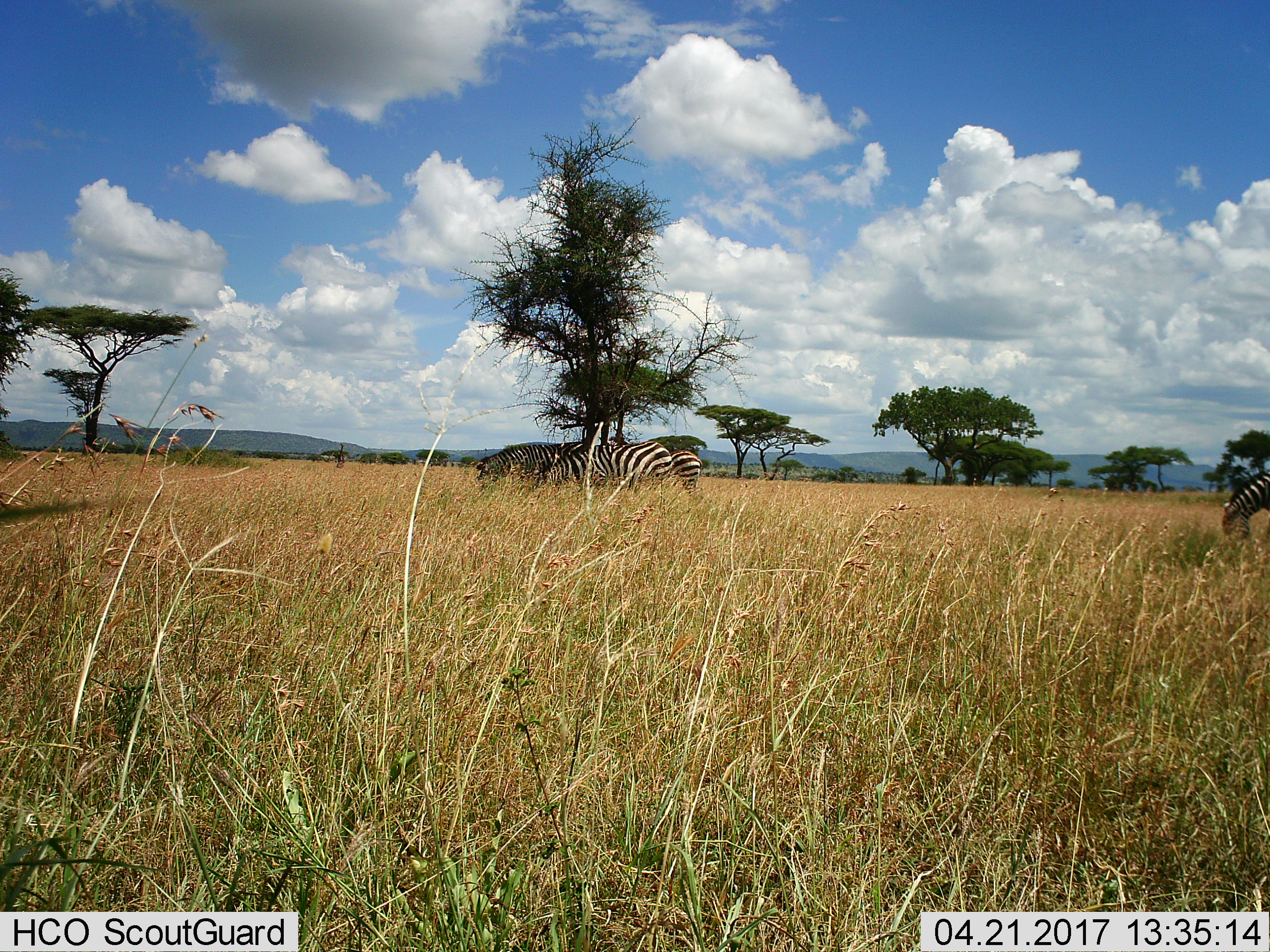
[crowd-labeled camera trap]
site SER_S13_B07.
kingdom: Animalia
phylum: Chordata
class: Mammalia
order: Perissodactyla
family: Equidae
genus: Equus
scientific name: Equus quagga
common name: plains zebra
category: zebraplains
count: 4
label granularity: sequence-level